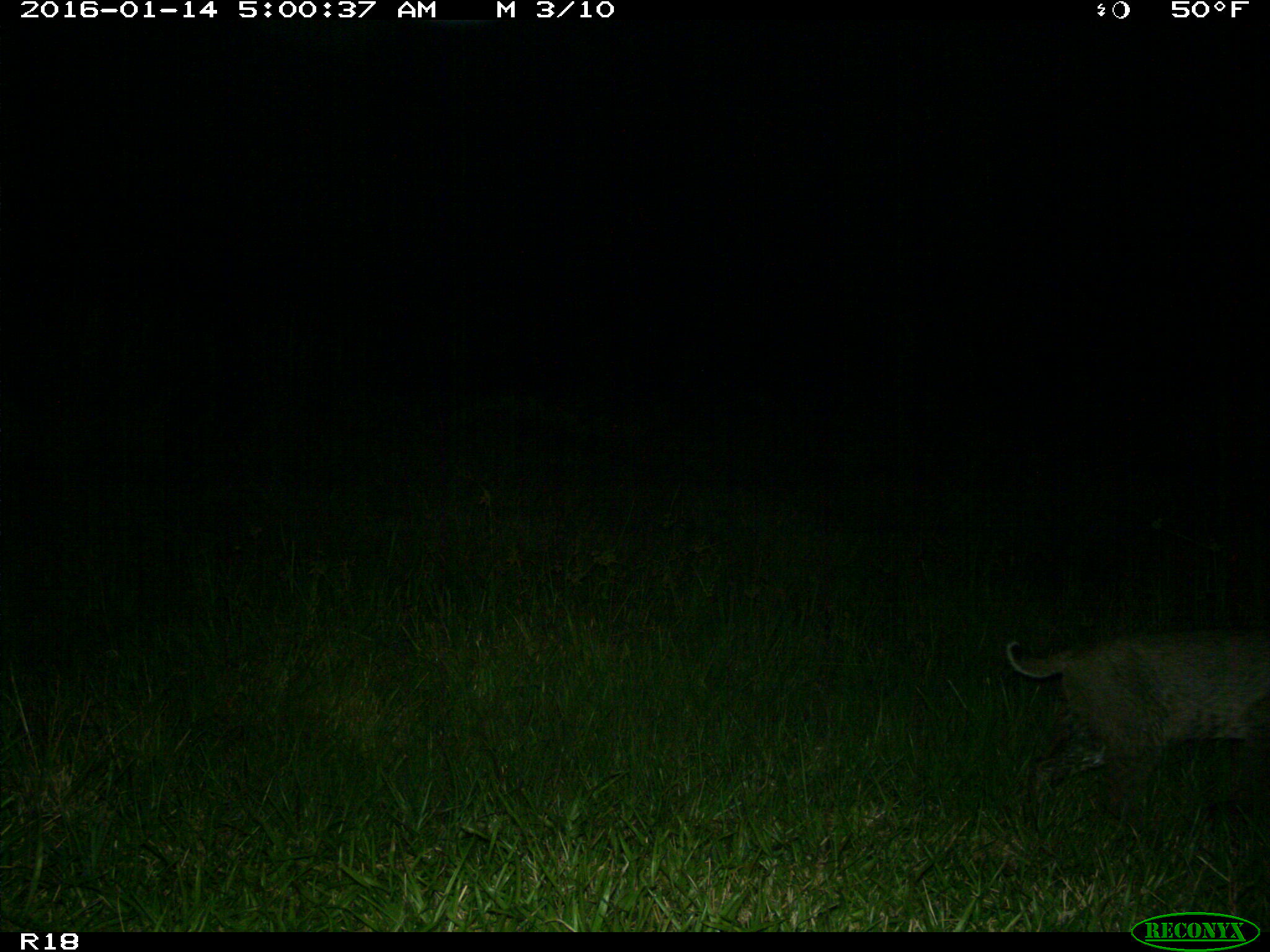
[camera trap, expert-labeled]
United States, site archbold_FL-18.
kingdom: Animalia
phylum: Chordata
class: Mammalia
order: Carnivora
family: Felidae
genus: Lynx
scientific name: Lynx rufus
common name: bobcat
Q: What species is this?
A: Lynx rufus (bobcat).